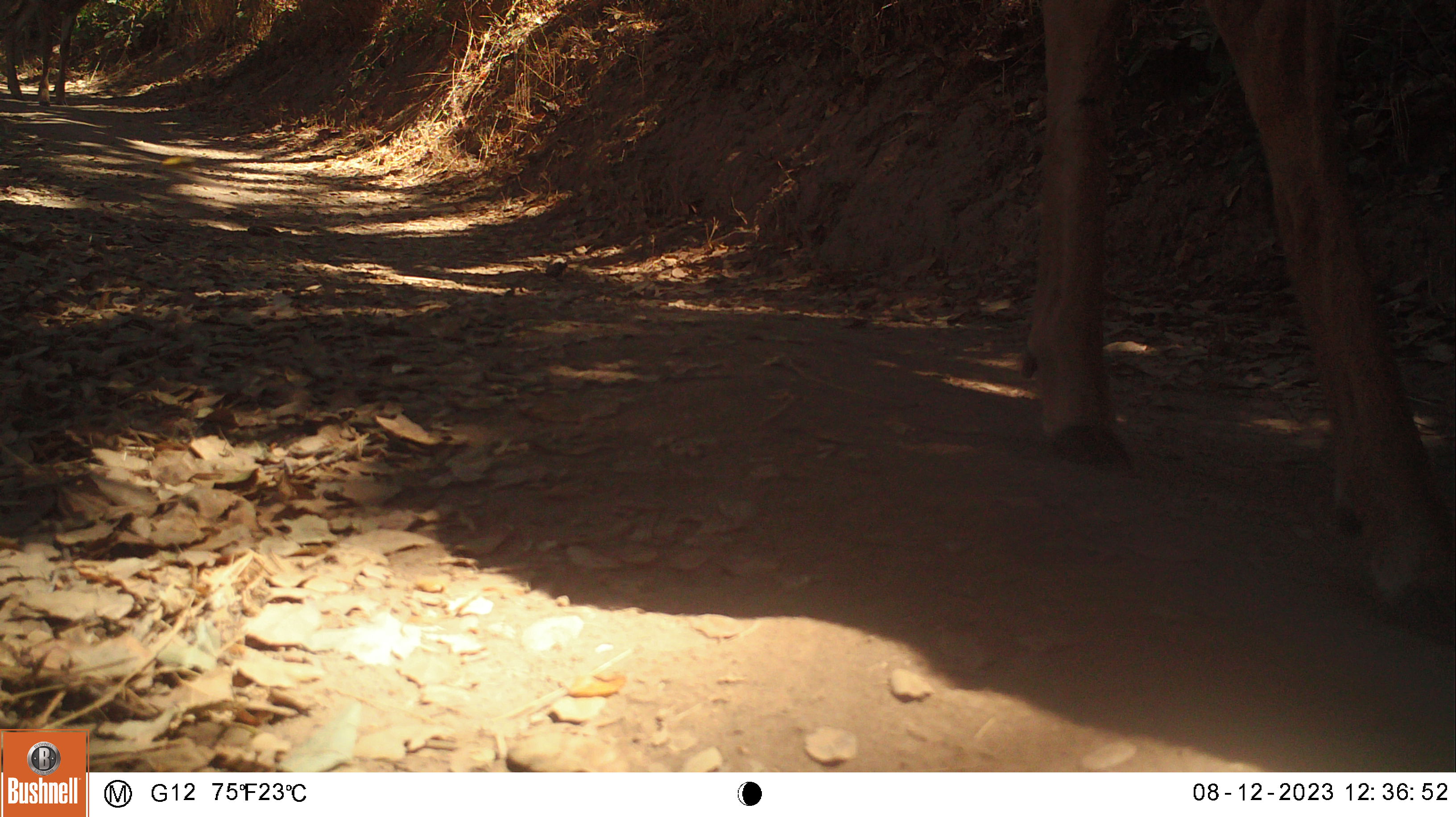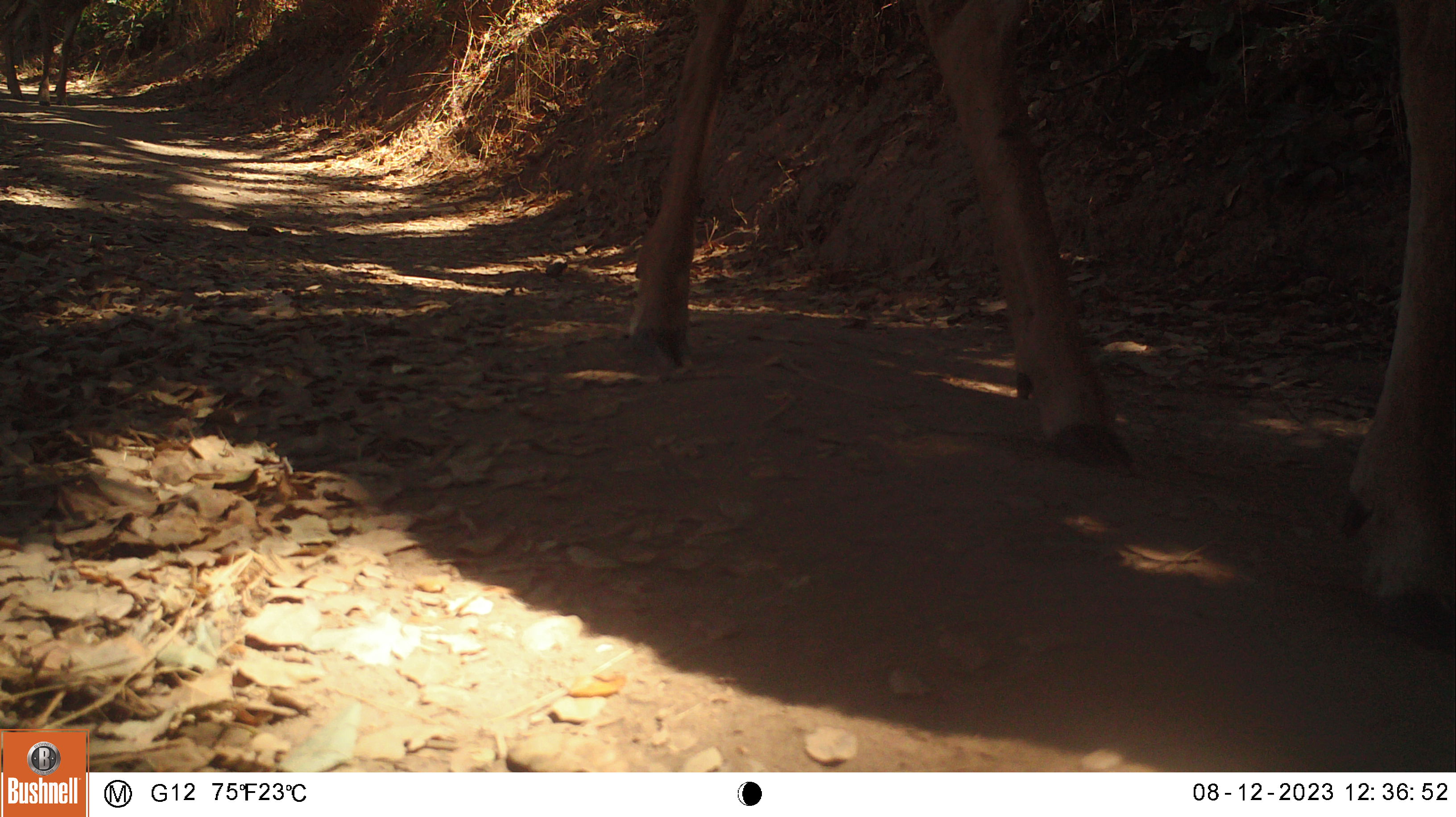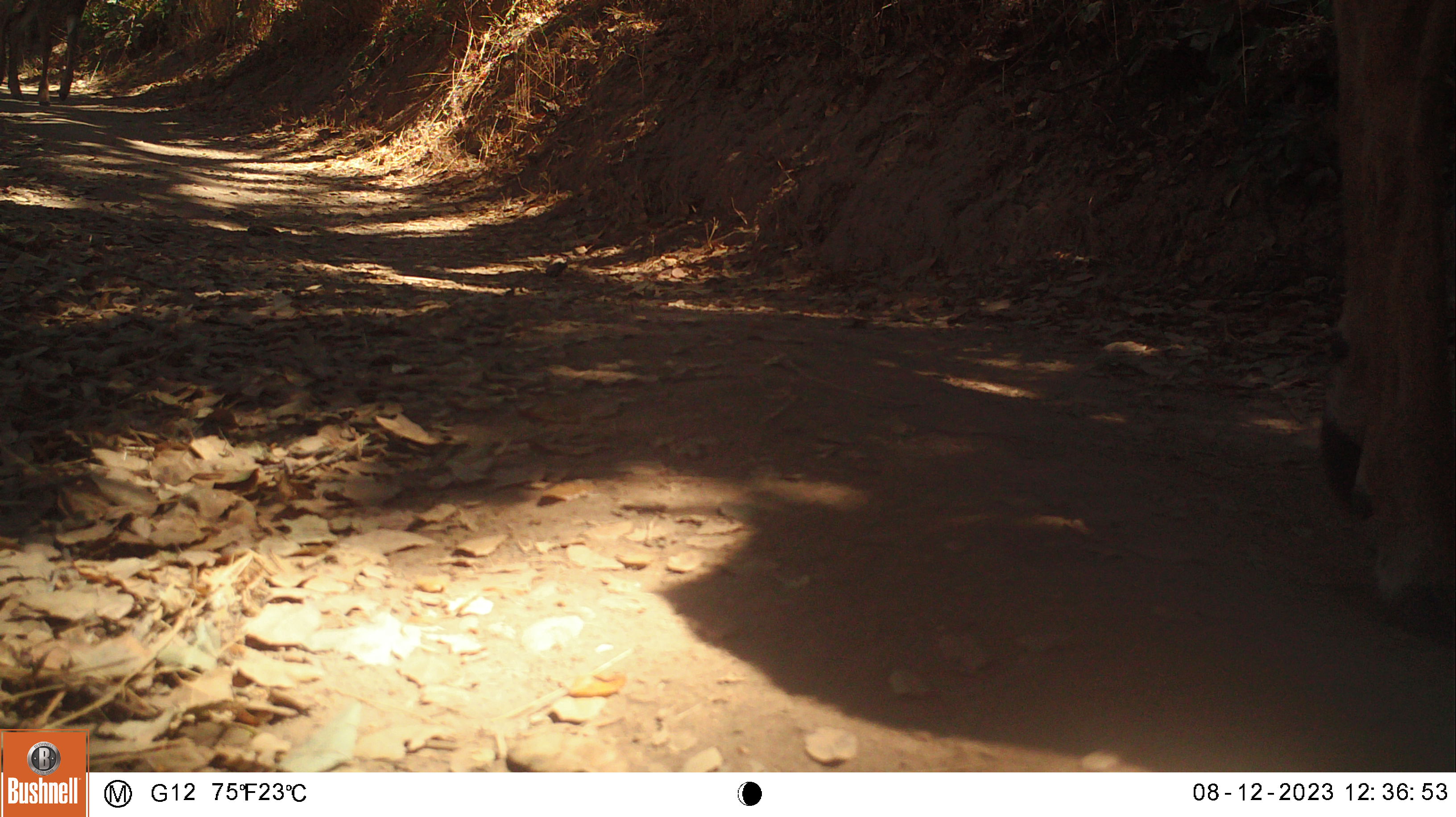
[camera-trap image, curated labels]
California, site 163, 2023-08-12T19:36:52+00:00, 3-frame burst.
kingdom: Animalia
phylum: Chordata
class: Mammalia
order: Artiodactyla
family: Cervidae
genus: Odocoileus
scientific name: Odocoileus hemionus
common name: mule deer